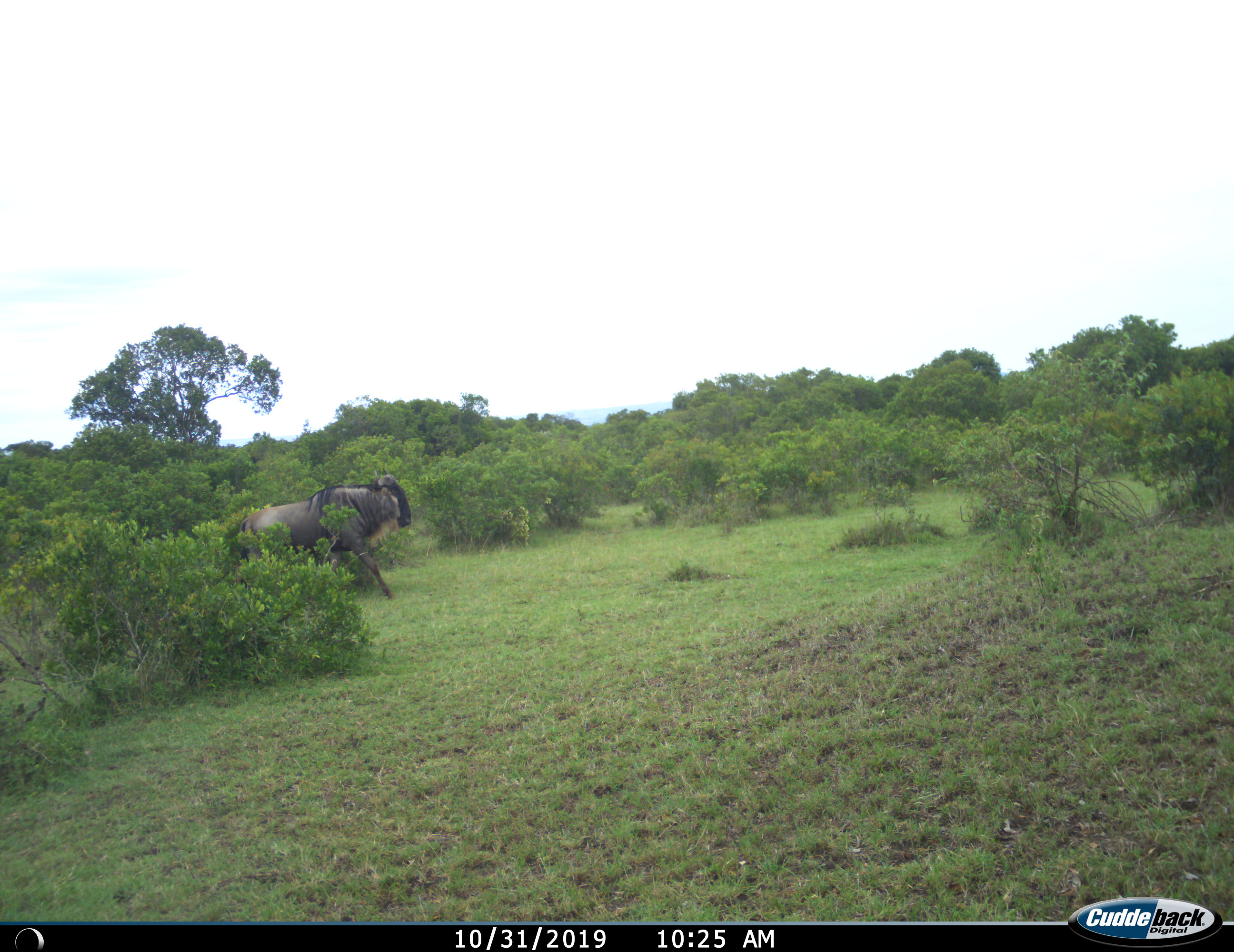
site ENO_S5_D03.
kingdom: Animalia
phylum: Chordata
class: Mammalia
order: Artiodactyla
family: Bovidae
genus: Connochaetes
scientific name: Connochaetes taurinus taurinus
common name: blue wildebeest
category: wildebeestblue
Wildebeestblue (blue wildebeest) (Connochaetes taurinus taurinus), count 1. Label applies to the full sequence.